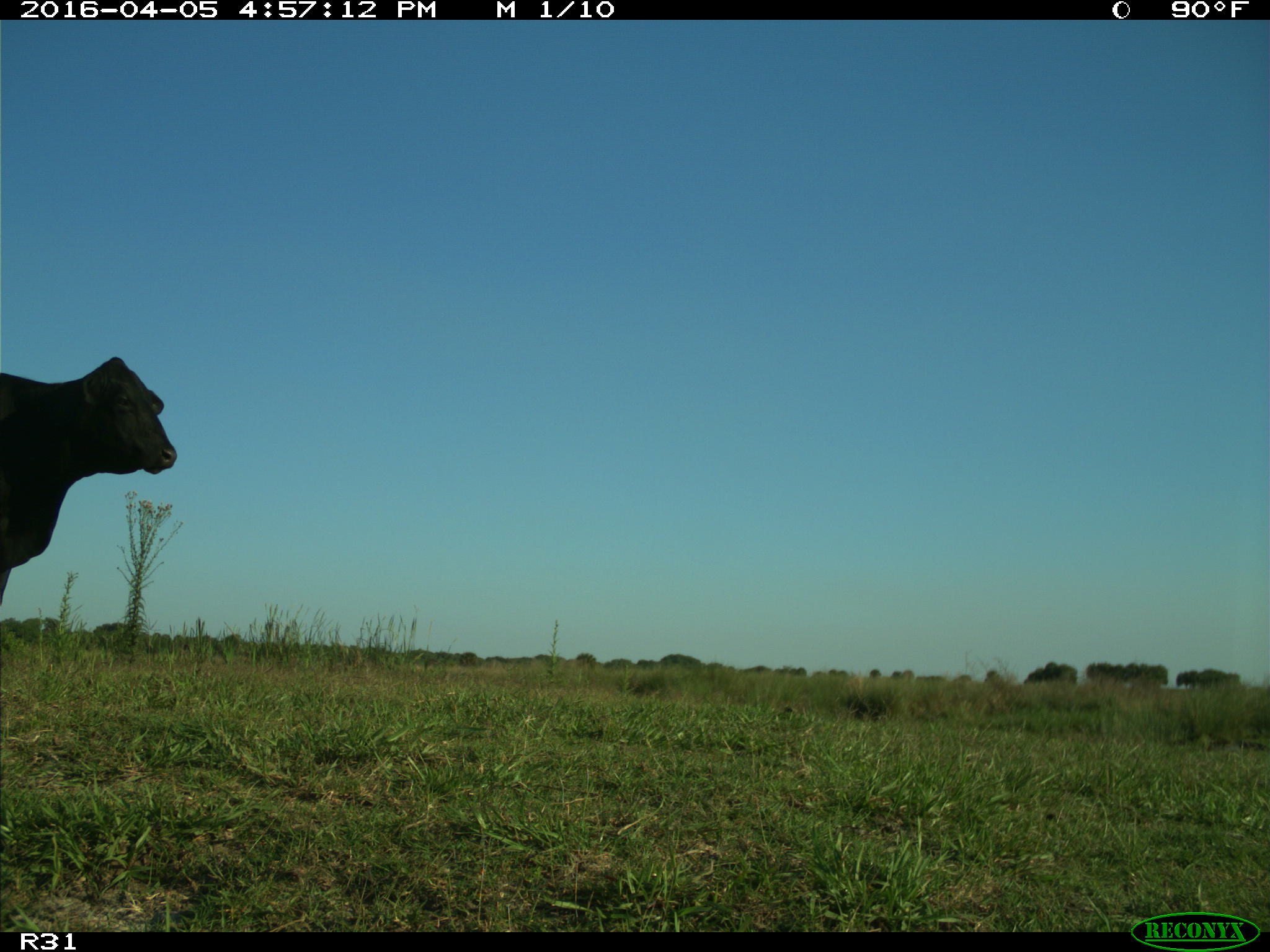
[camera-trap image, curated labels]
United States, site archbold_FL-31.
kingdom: Animalia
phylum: Chordata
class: Mammalia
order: Artiodactyla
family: Bovidae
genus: Bos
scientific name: Bos taurus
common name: domestic cow